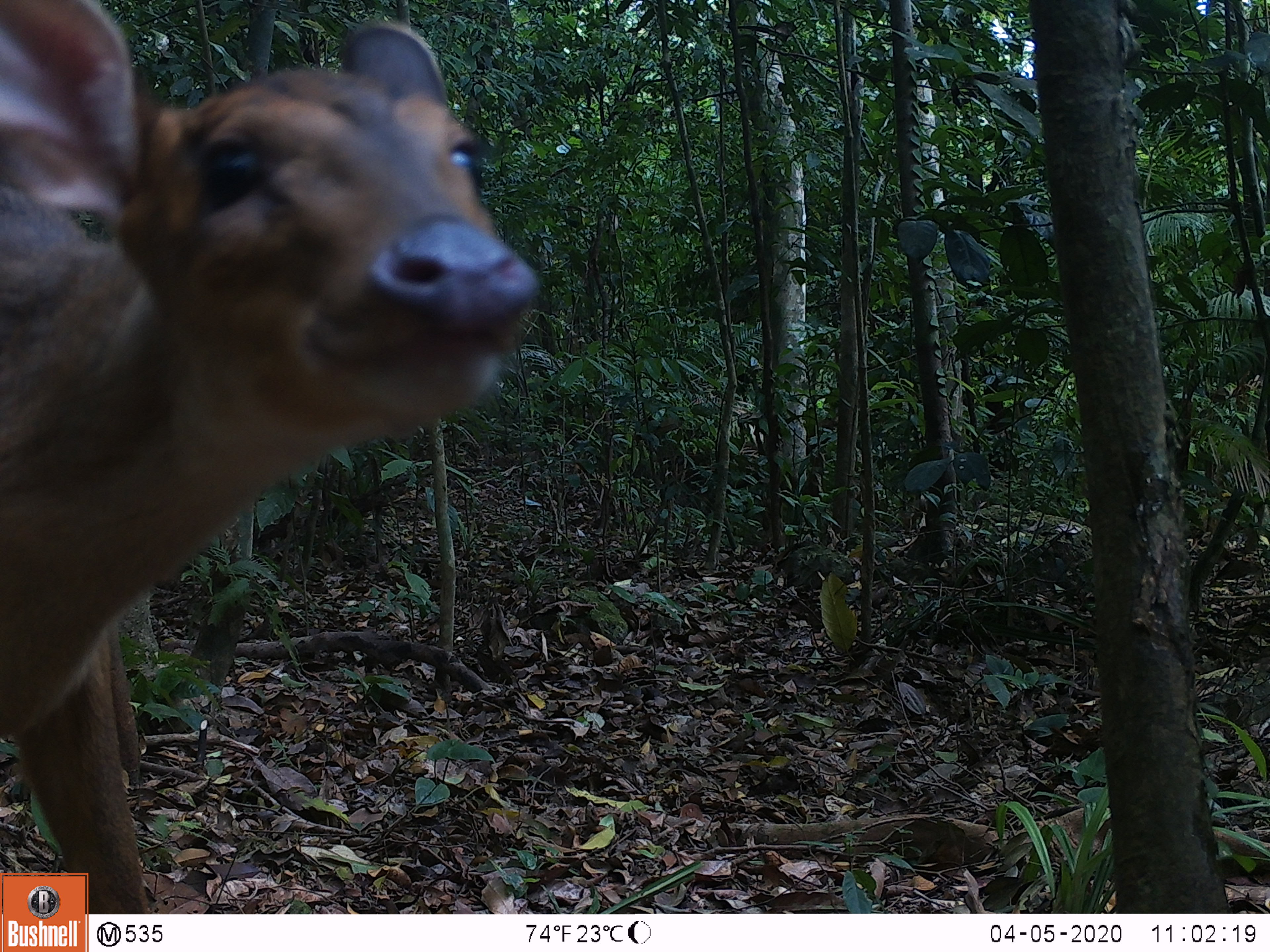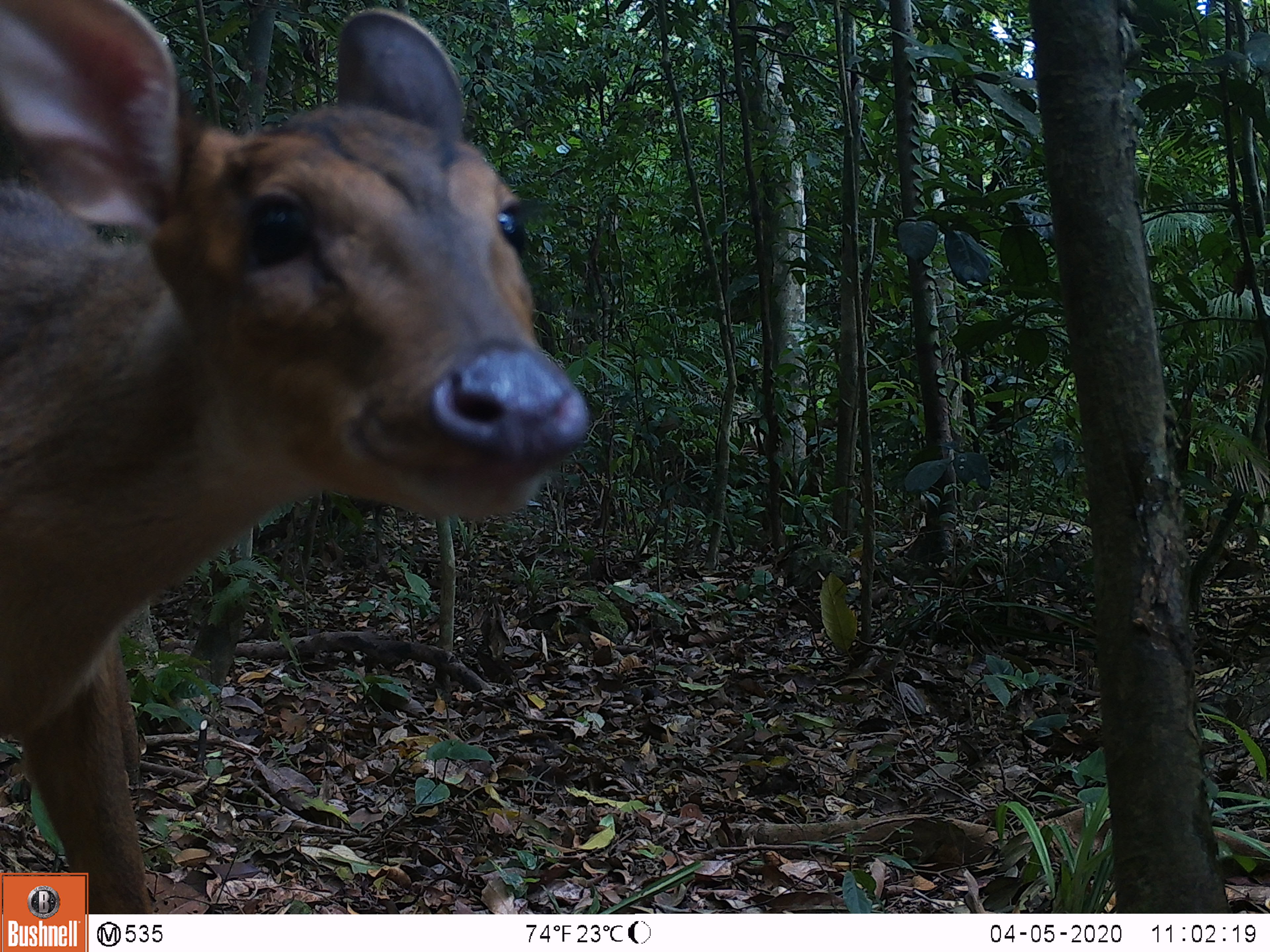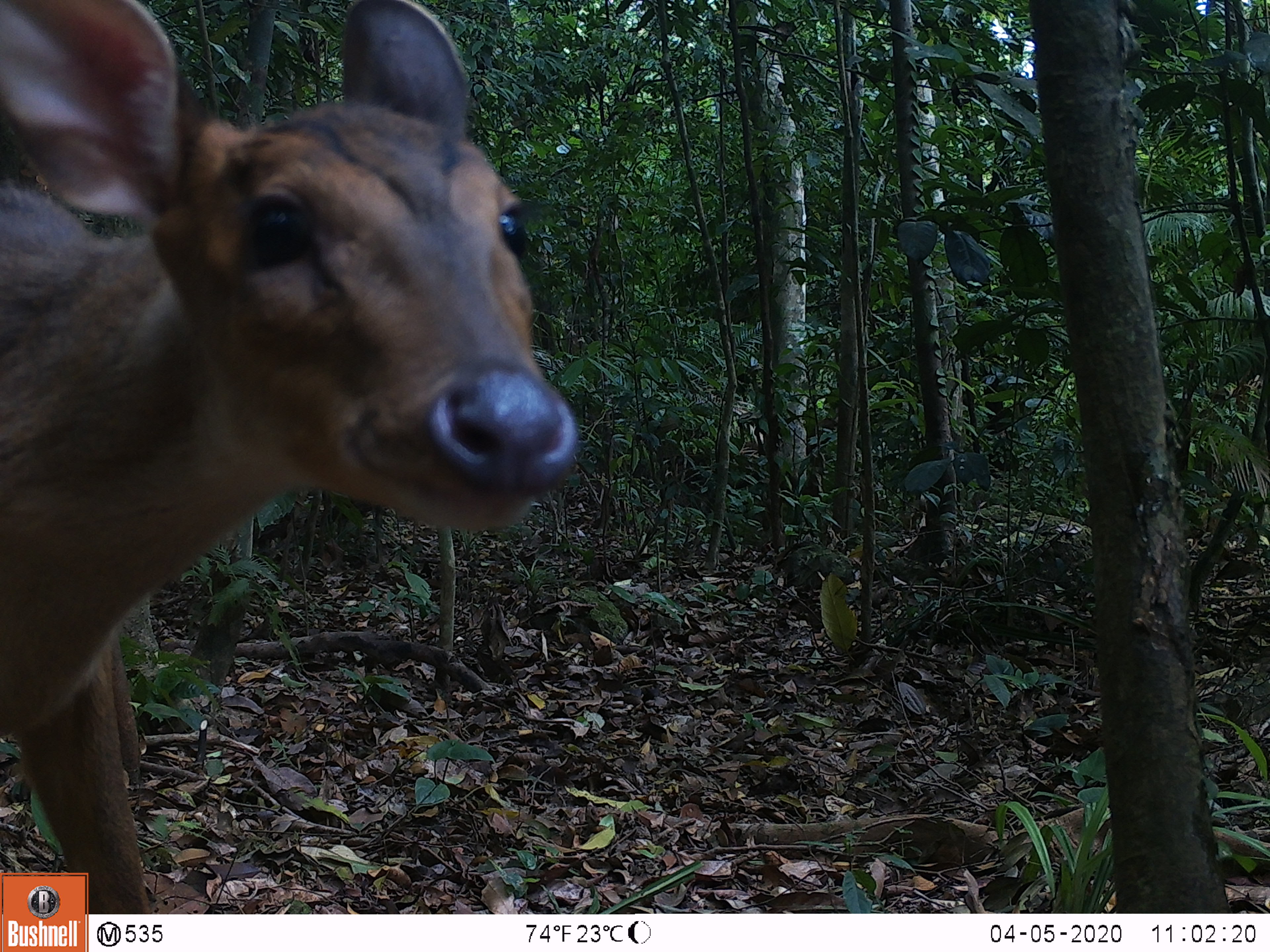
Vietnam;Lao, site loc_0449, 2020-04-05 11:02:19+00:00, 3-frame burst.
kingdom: Animalia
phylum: Chordata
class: Mammalia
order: Artiodactyla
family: Cervidae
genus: Muntiacus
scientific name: Muntiacus vuquangensis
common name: large-antlered muntjac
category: large antlered muntjac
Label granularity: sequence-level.